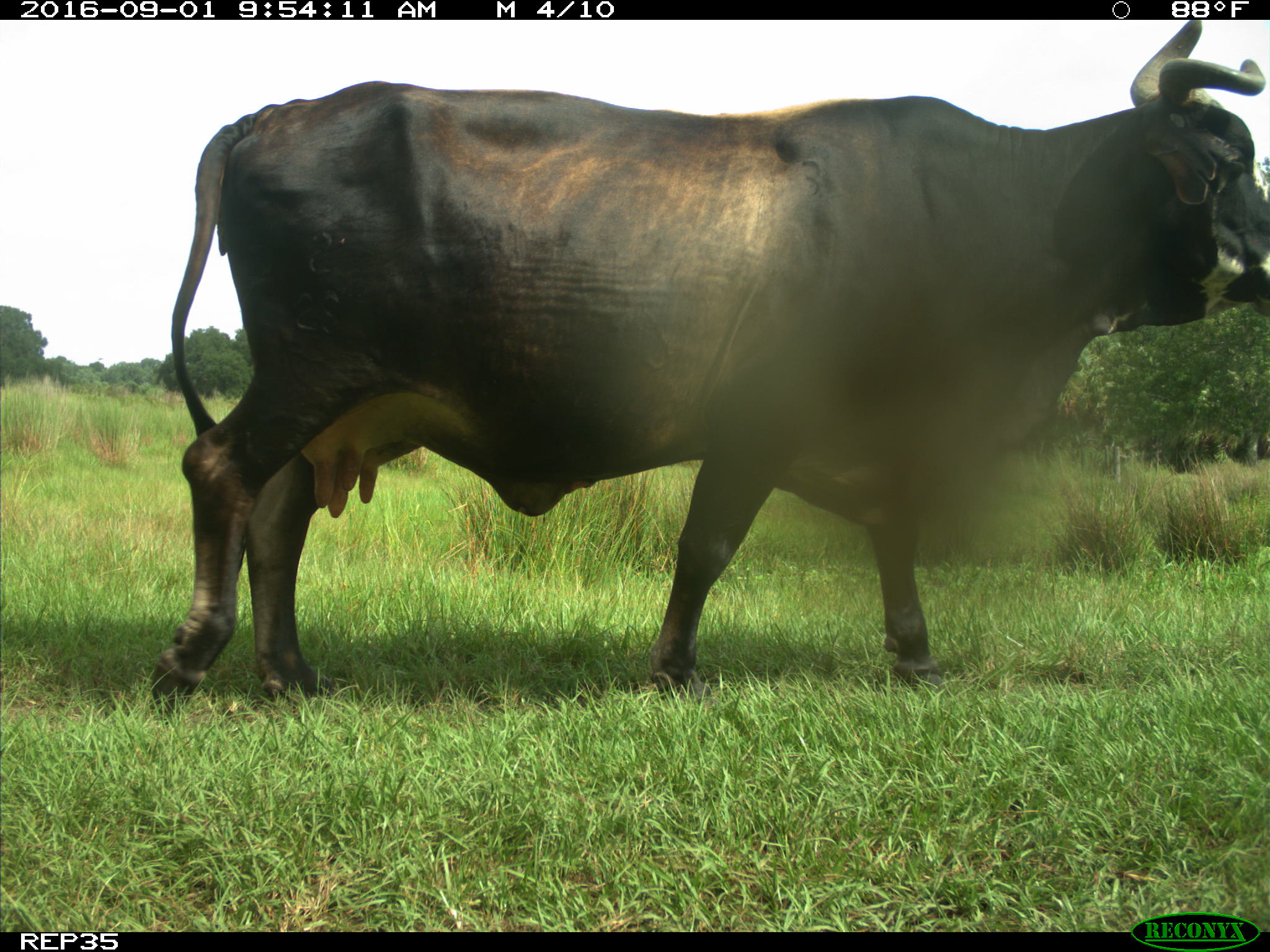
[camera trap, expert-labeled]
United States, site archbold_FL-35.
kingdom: Animalia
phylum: Chordata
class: Mammalia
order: Artiodactyla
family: Bovidae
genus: Bos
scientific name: Bos taurus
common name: domestic cow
Bos taurus (domestic cow).